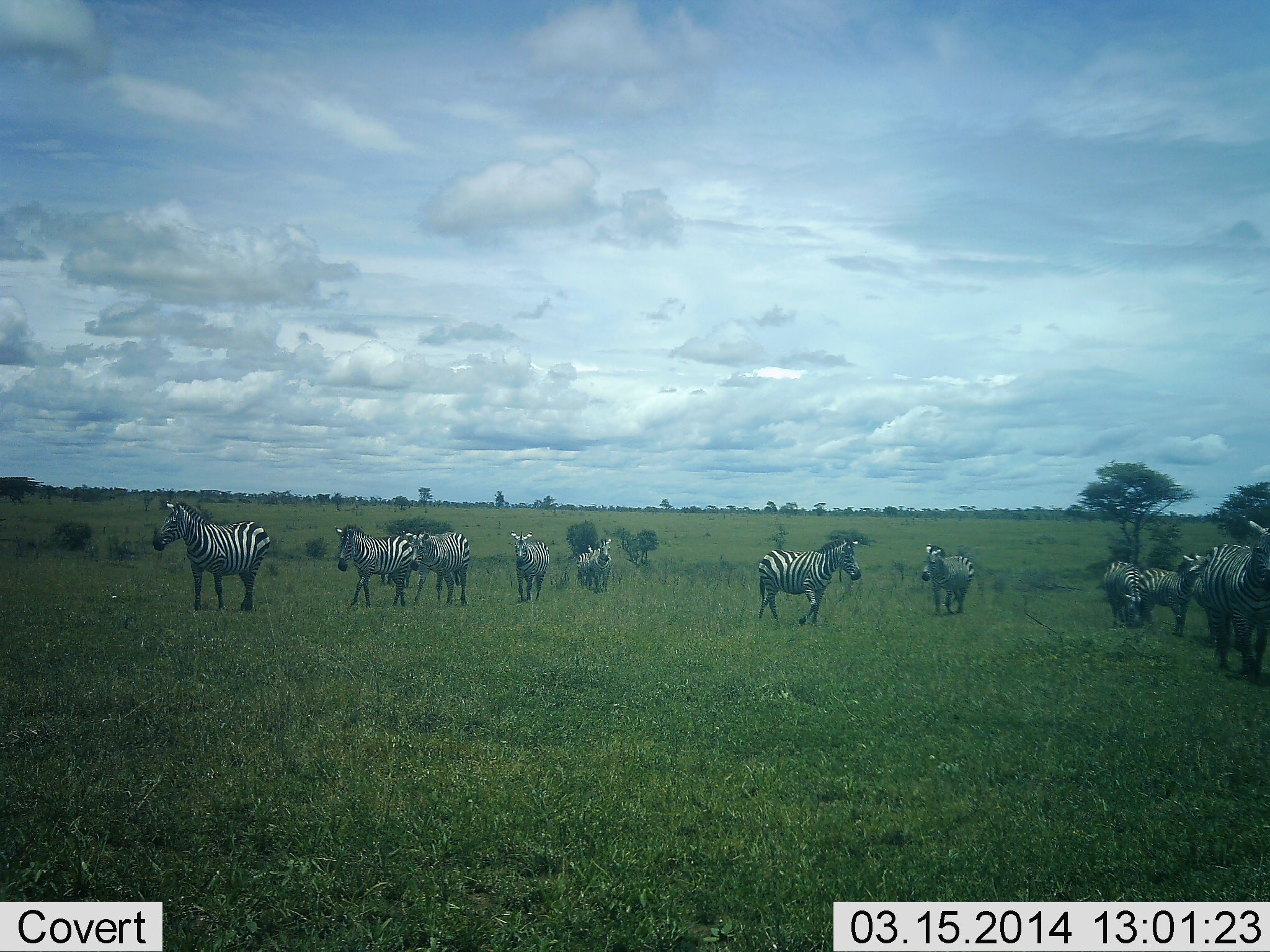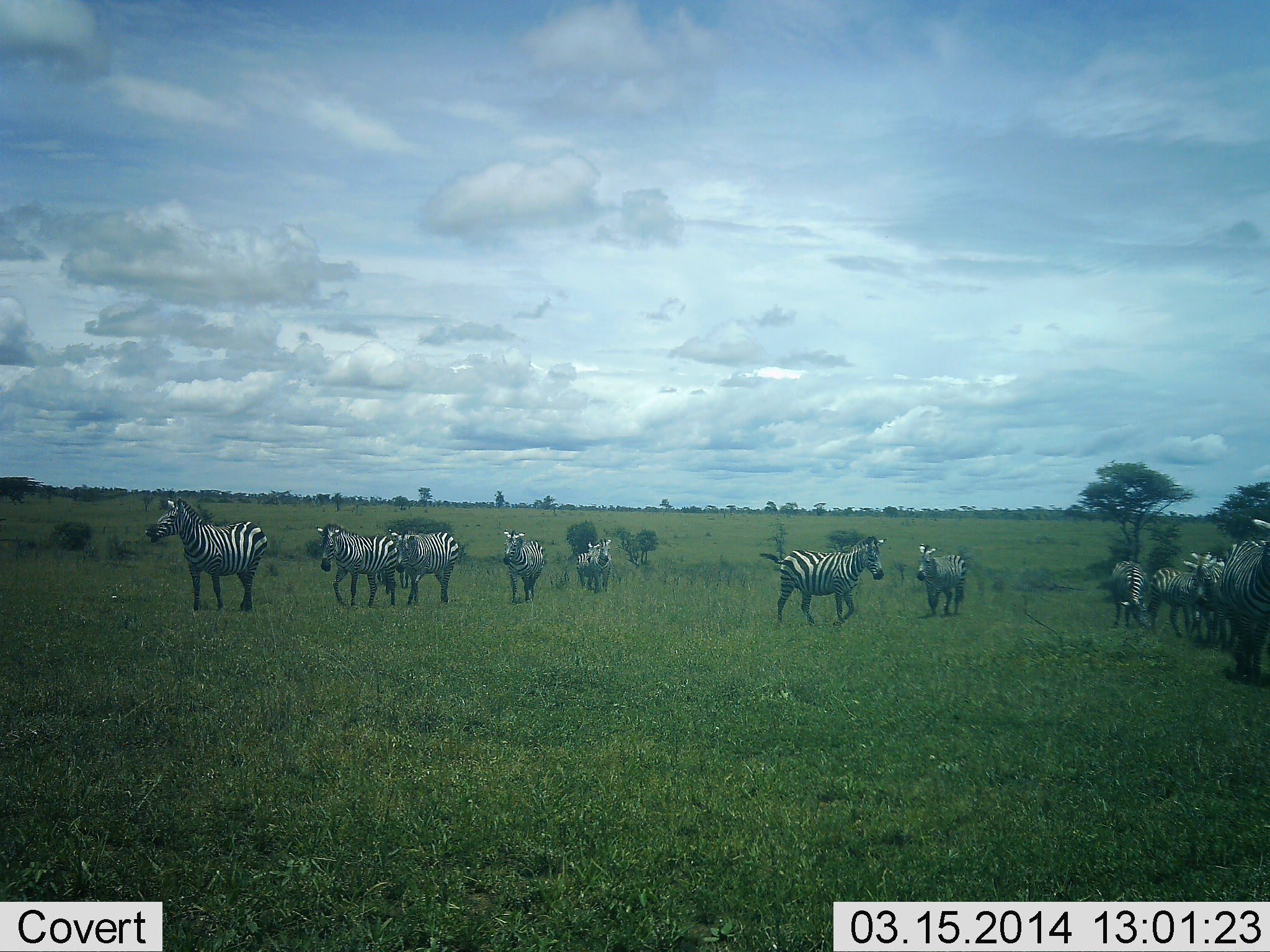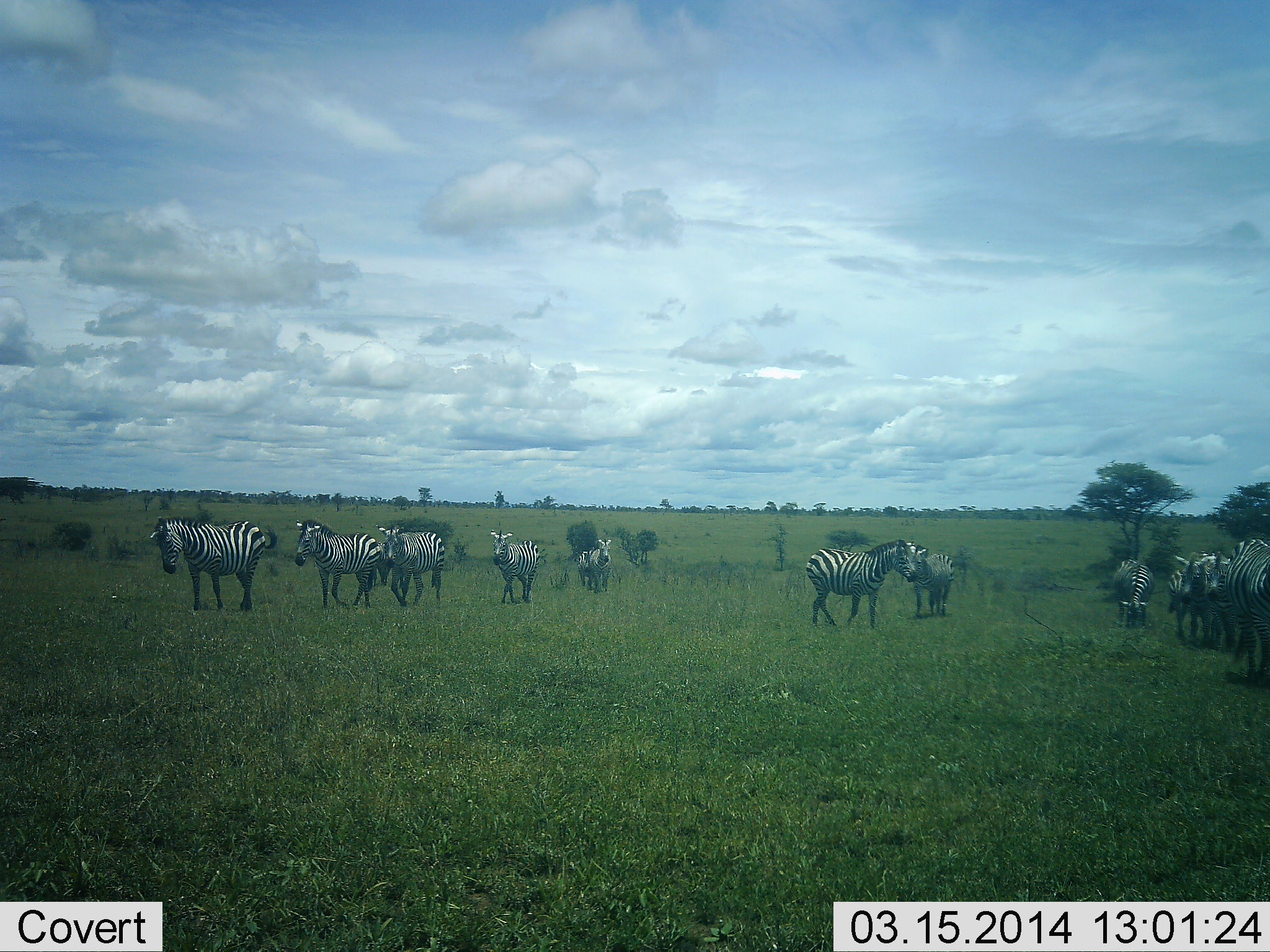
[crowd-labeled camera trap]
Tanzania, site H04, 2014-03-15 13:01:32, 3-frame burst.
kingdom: Animalia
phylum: Chordata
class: Mammalia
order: Perissodactyla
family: Equidae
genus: Equus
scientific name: Equus quagga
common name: plains zebra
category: zebra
Zebra (plains zebra) (Equus quagga), count 11-50. Behavior (volunteer vote fractions): standing 40%, resting 0%, moving 100%, interacting 10%. Young present (vote fraction): 0%. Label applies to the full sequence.